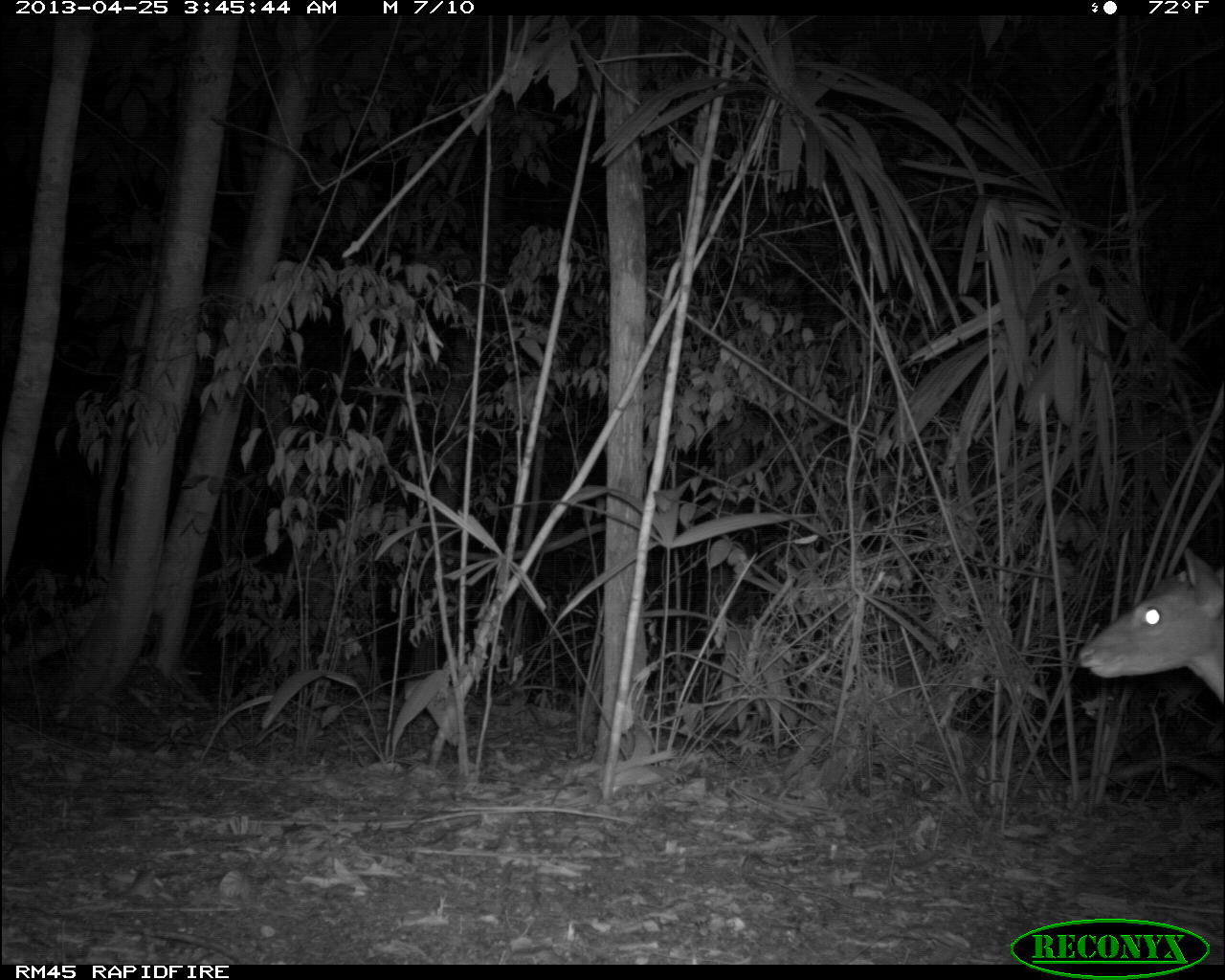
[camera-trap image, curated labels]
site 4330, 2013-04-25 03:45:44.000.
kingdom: Animalia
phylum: Chordata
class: Mammalia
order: Artiodactyla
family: Cervidae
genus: Mazama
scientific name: Mazama temama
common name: central american red brocket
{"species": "Mazama temama (central american red brocket)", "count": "1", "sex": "male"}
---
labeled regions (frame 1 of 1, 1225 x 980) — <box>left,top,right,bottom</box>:
mazama temama: <box>1076,546,1225,709</box>